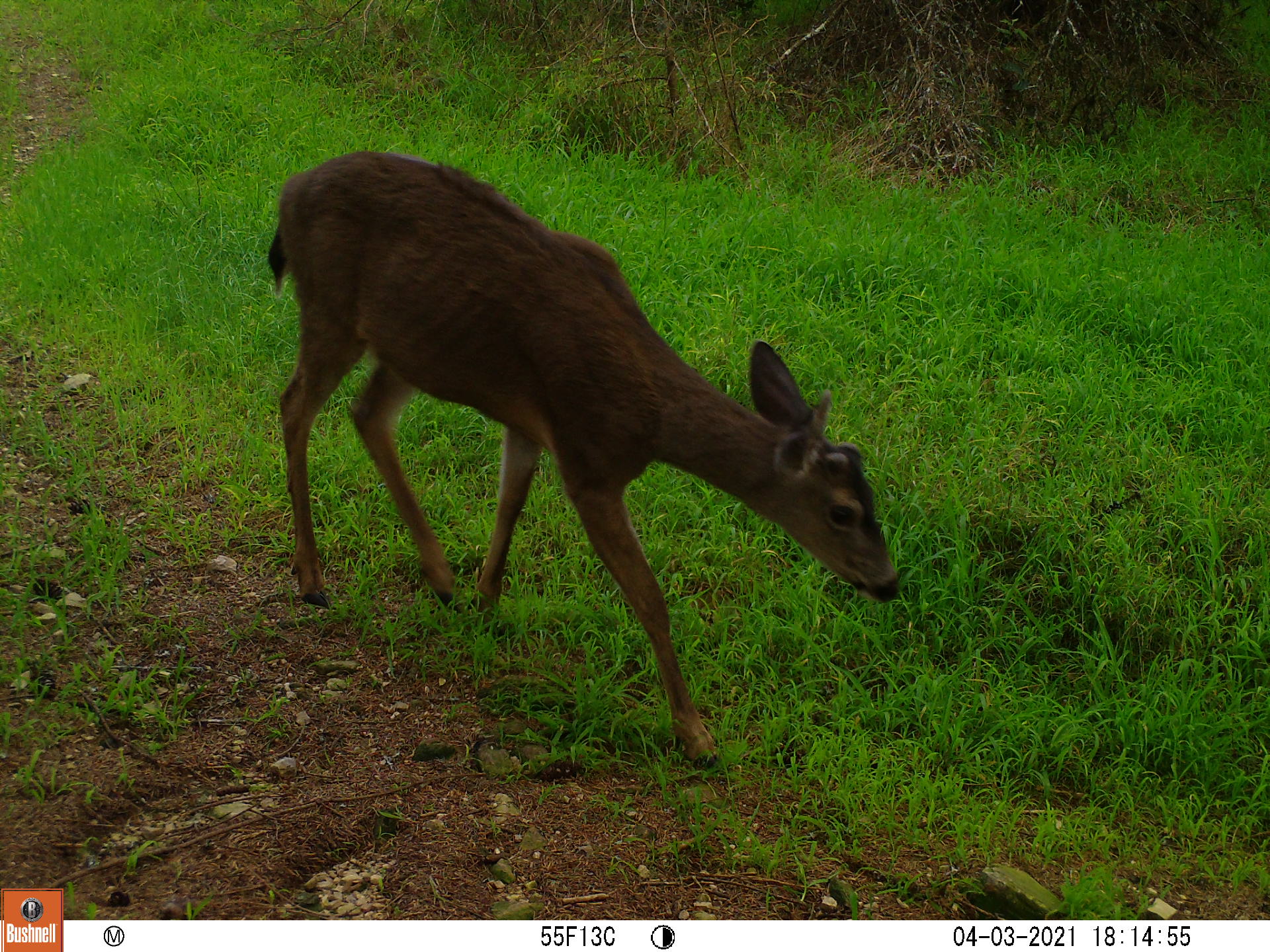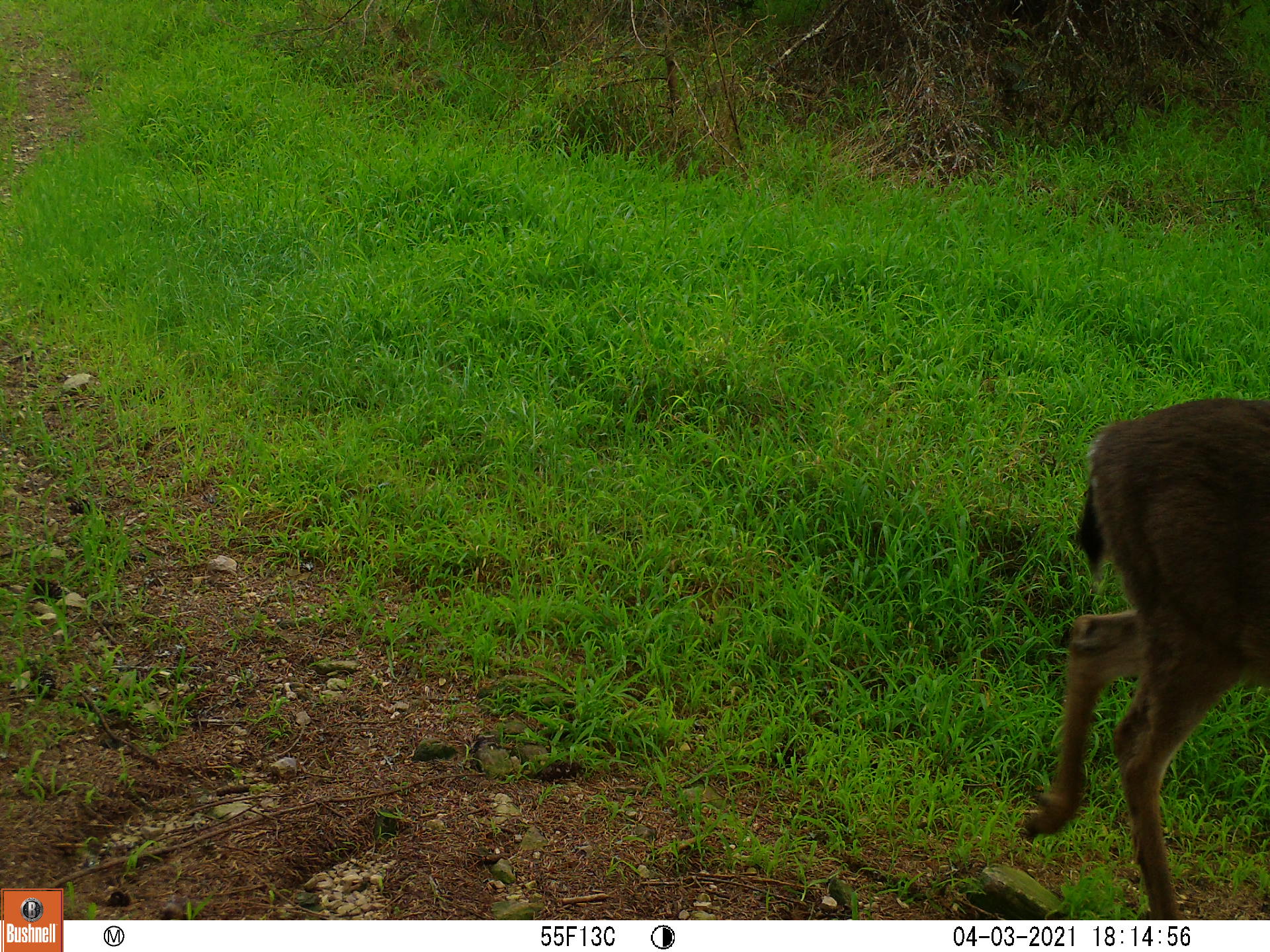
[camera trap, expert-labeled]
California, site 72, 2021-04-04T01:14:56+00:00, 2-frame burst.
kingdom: Animalia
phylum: Chordata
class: Mammalia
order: Artiodactyla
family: Cervidae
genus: Odocoileus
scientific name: Odocoileus hemionus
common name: mule deer